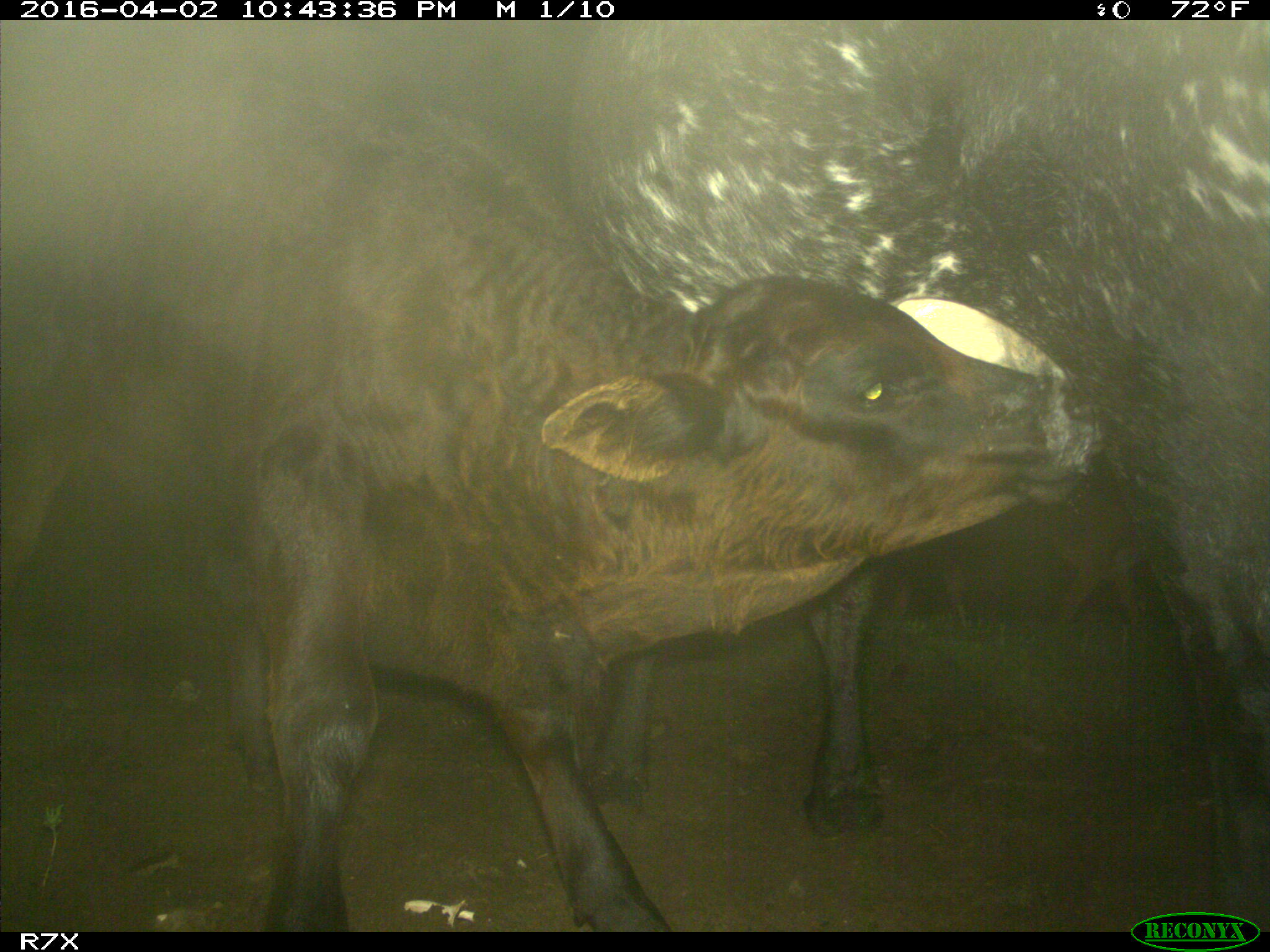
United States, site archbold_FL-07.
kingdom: Animalia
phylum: Chordata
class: Mammalia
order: Artiodactyla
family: Bovidae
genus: Bos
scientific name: Bos taurus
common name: domestic cow